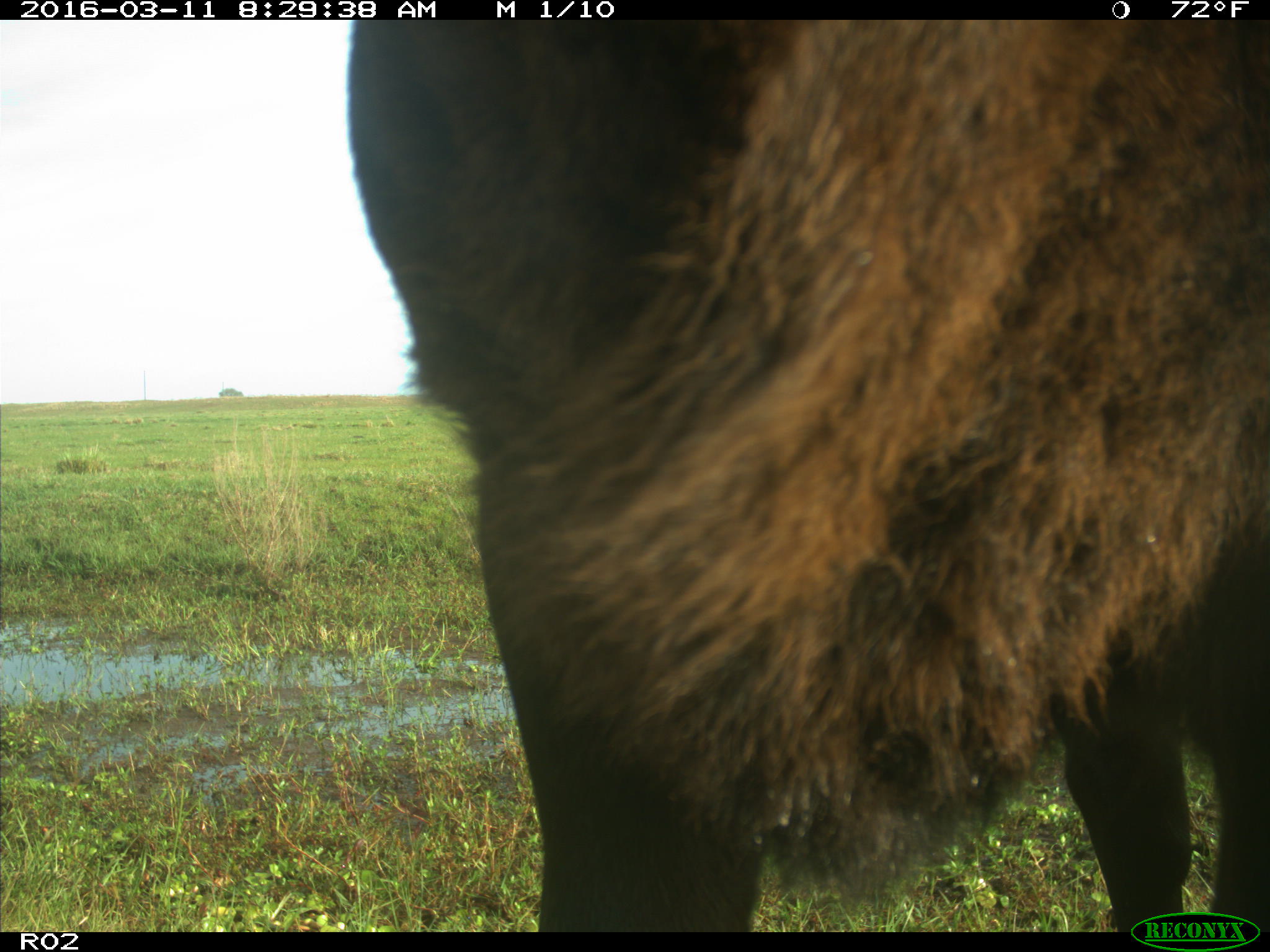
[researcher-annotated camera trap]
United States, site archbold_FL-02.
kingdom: Animalia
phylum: Chordata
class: Mammalia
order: Artiodactyla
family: Bovidae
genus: Bos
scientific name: Bos taurus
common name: domestic cow